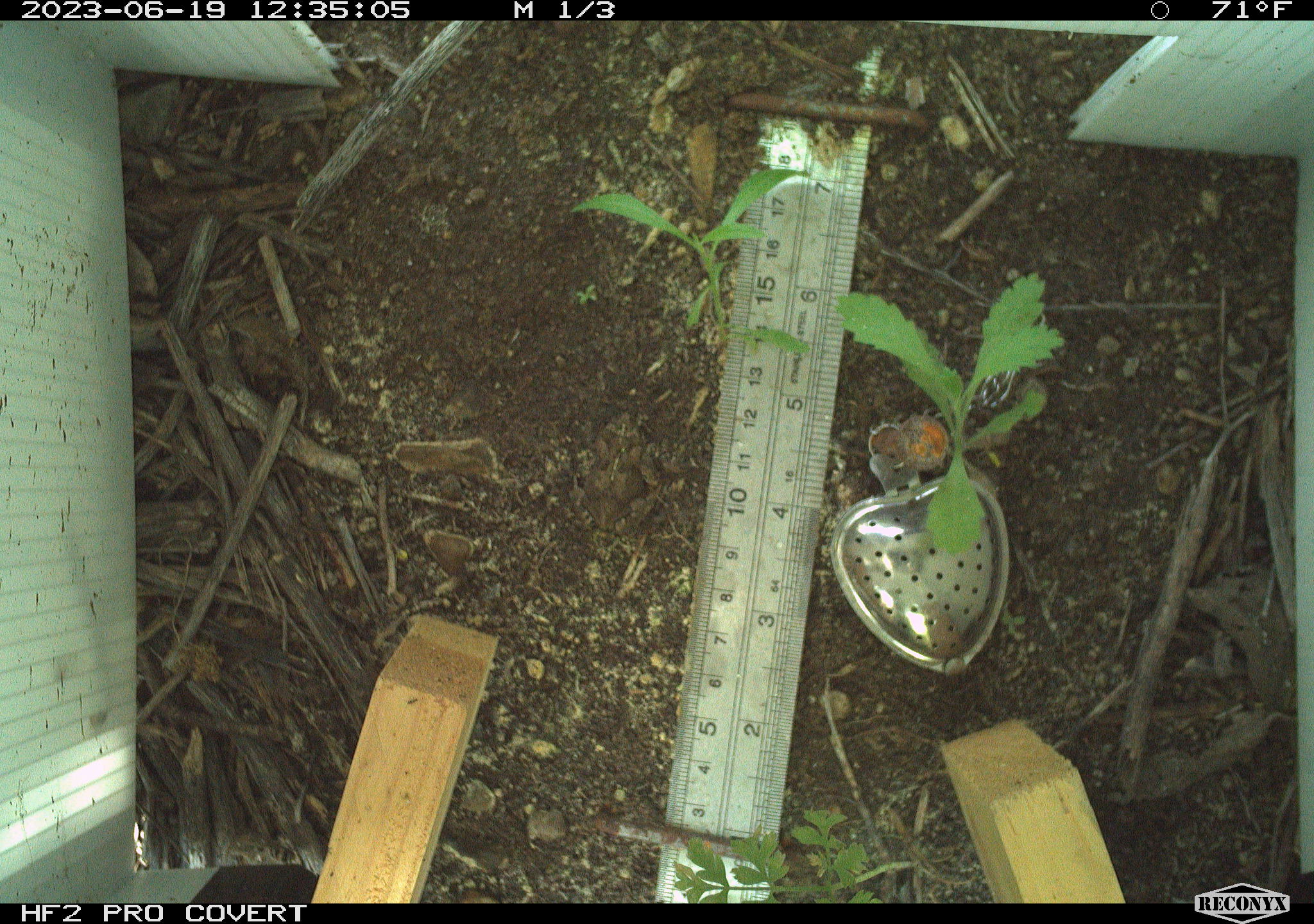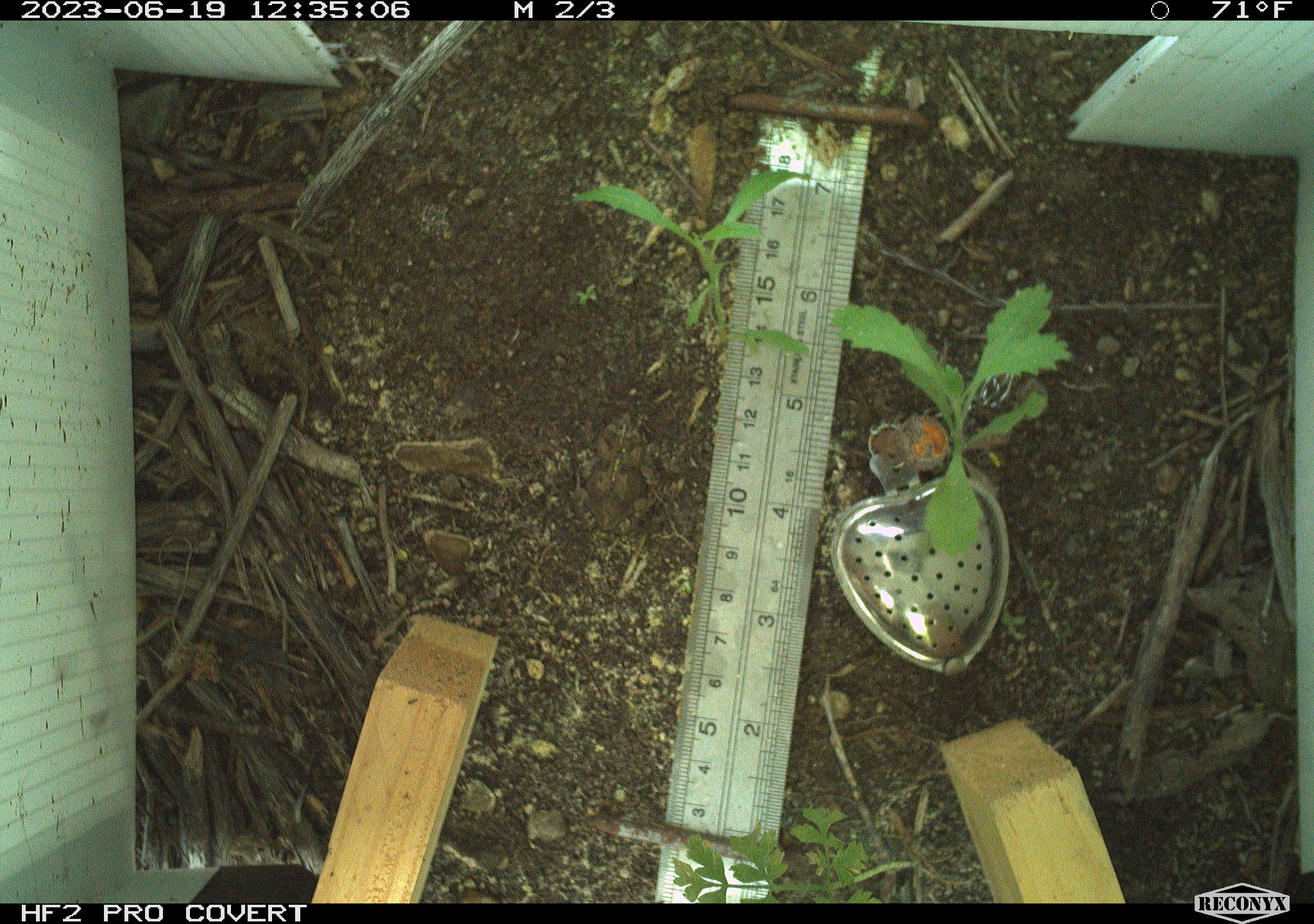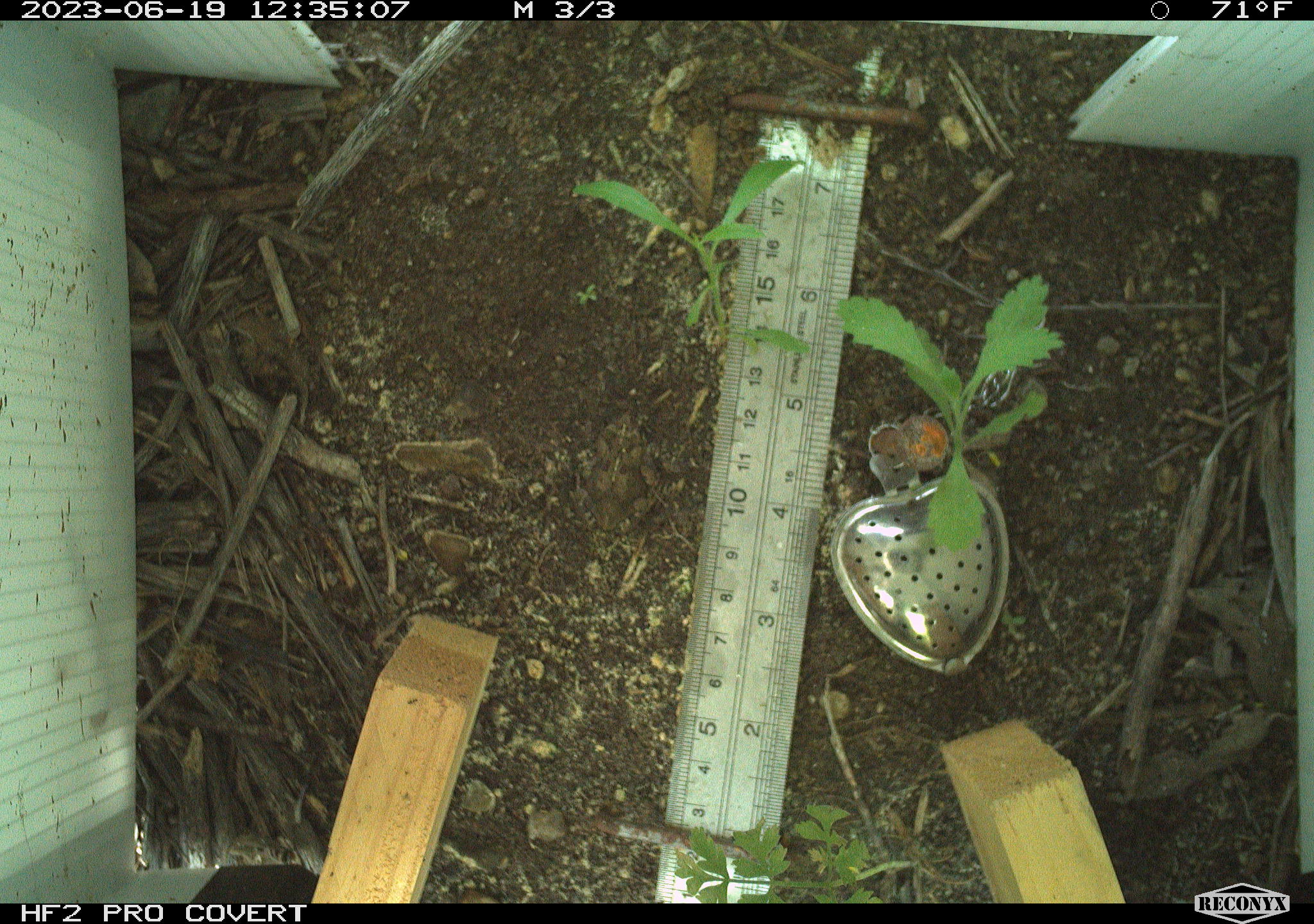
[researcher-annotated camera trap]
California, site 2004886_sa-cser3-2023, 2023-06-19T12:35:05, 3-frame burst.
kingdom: Animalia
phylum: Chordata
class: Amphibia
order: Anura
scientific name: Anura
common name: frogs